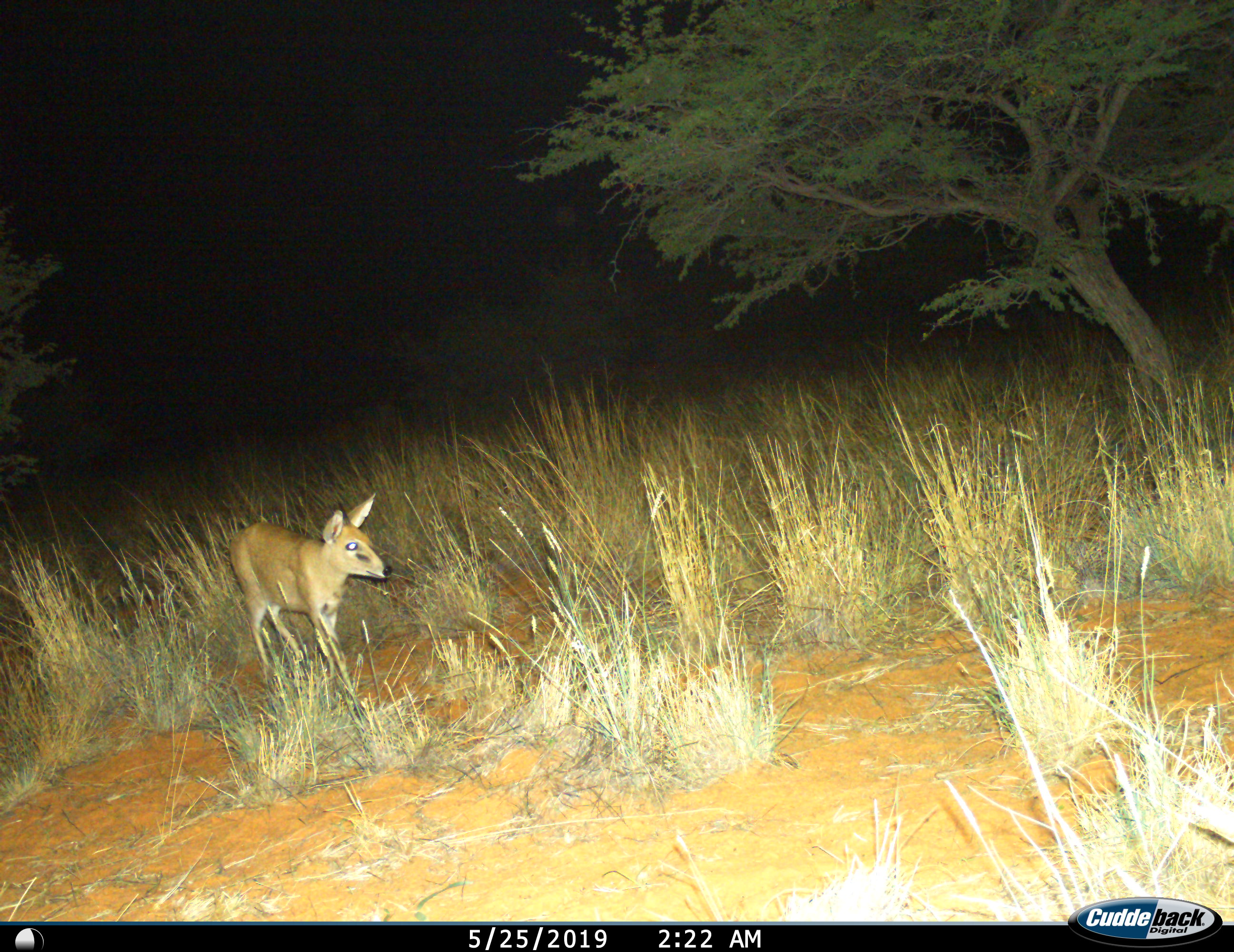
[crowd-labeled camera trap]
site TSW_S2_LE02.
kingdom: Animalia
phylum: Chordata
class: Mammalia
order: Artiodactyla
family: Bovidae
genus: Sylvicapra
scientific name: Sylvicapra grimmia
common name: common duiker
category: duikercommongrey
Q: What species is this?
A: Duikercommongrey (common duiker) (Sylvicapra grimmia).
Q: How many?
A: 1.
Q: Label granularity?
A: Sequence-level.